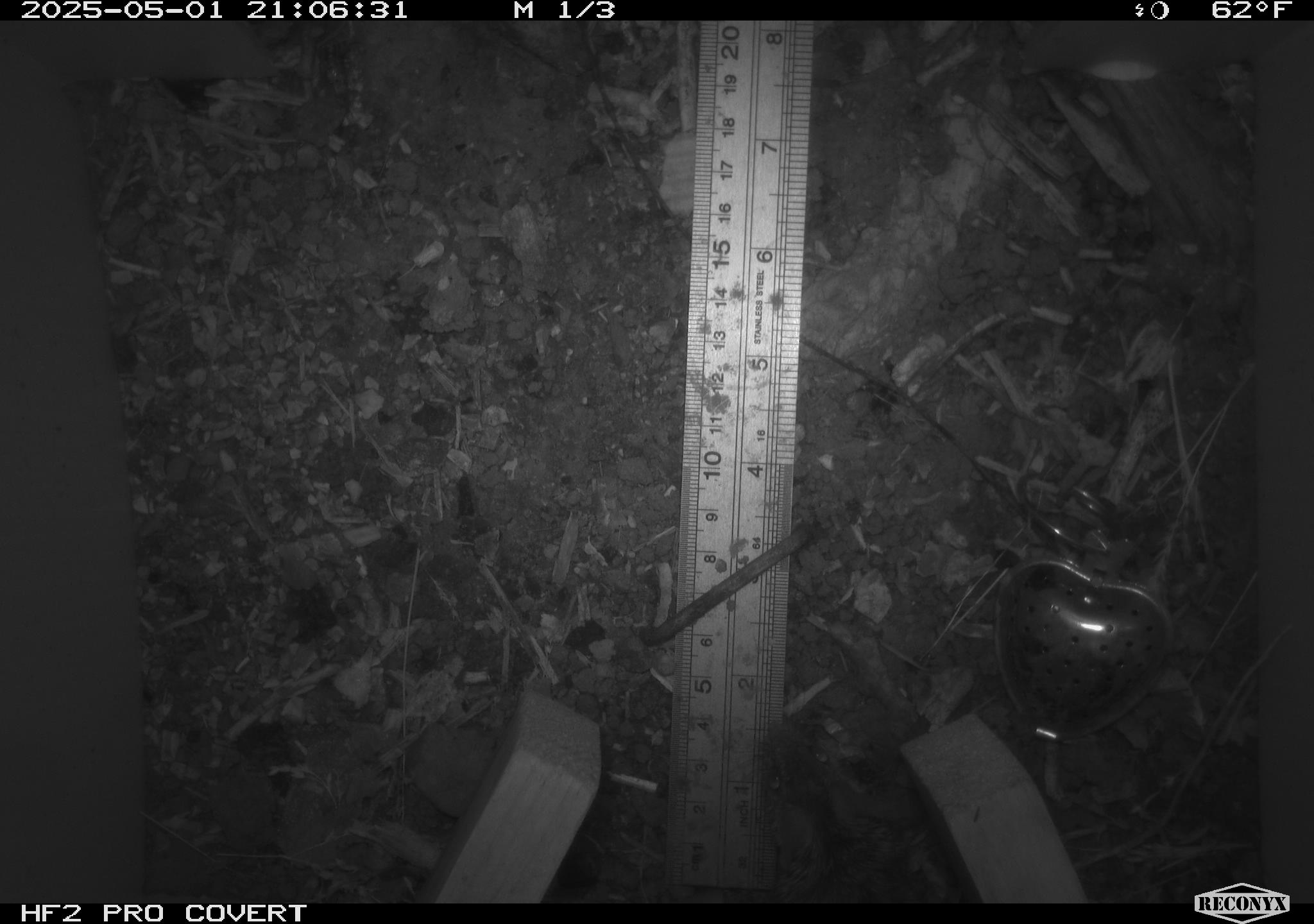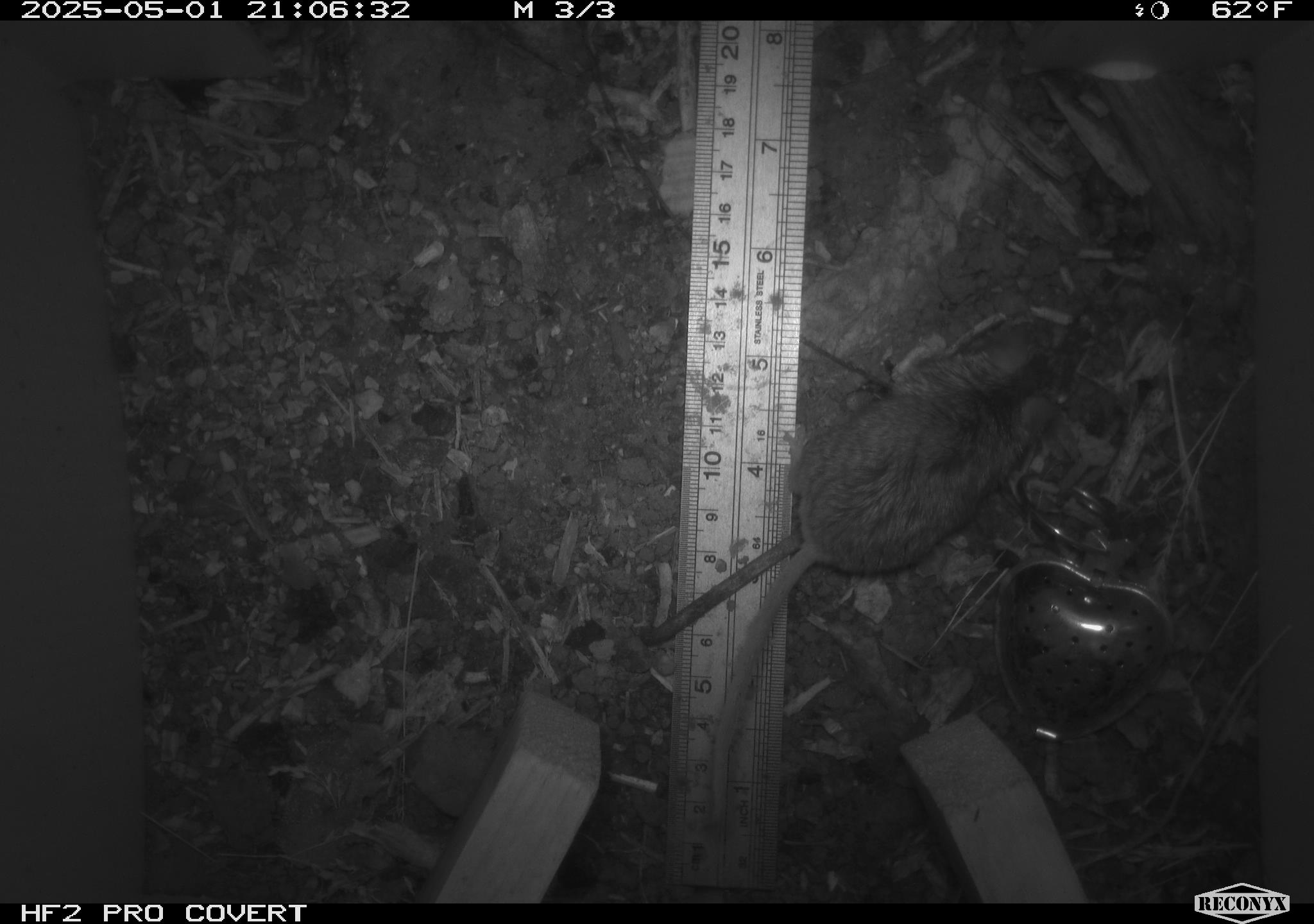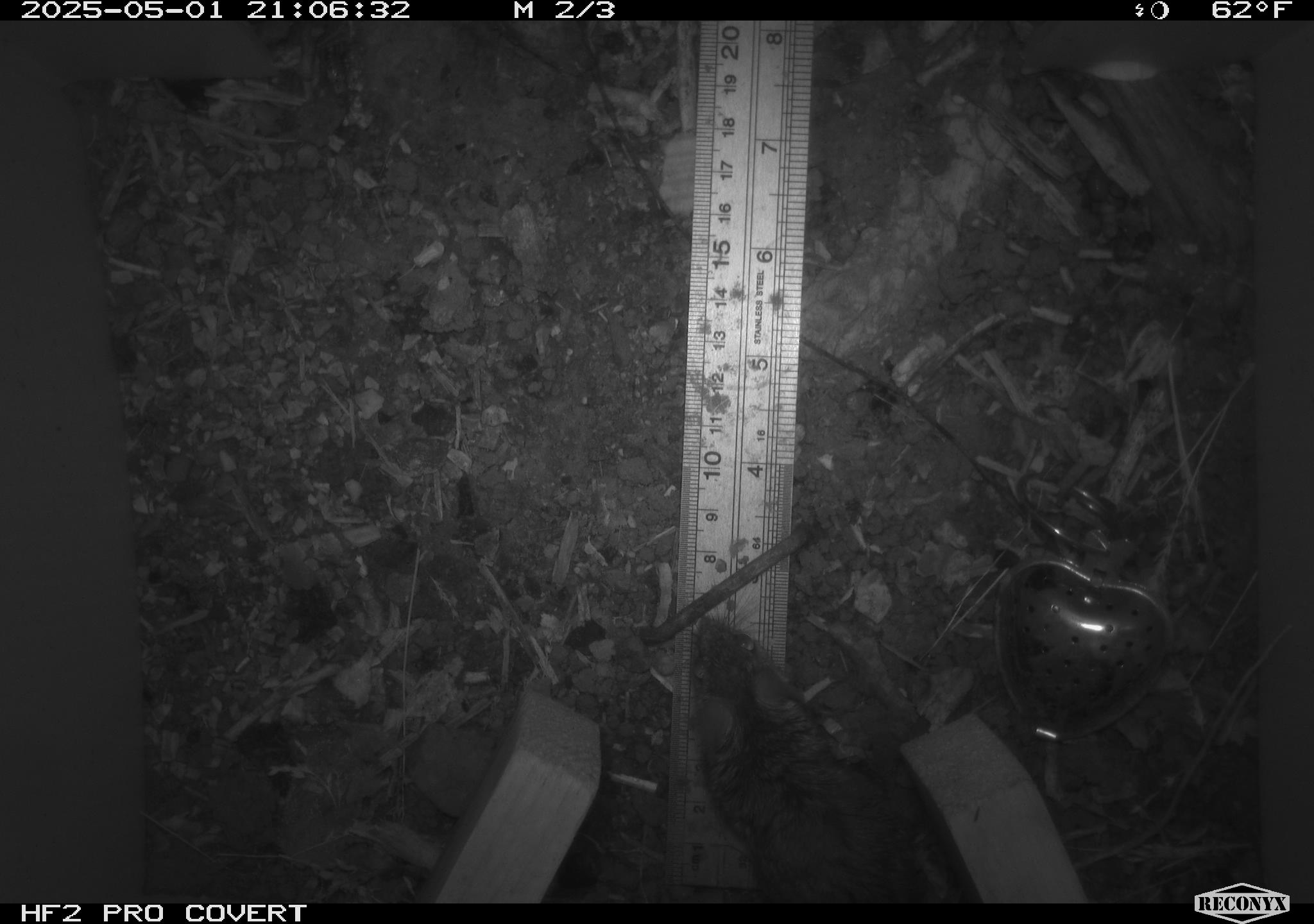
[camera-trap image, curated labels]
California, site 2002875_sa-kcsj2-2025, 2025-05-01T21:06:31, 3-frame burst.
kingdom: Animalia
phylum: Chordata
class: Mammalia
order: Rodentia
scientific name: Rodentia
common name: rodent